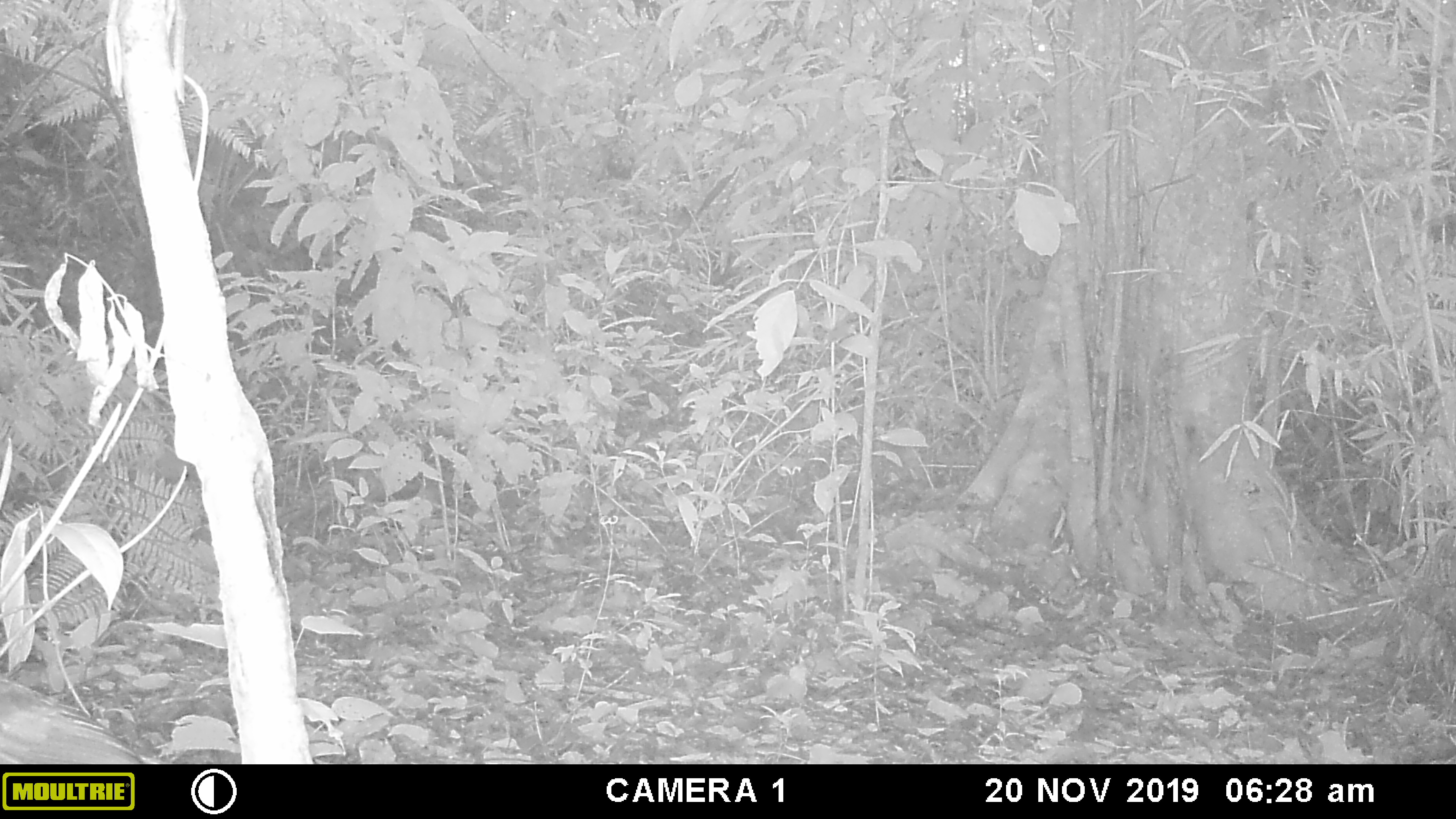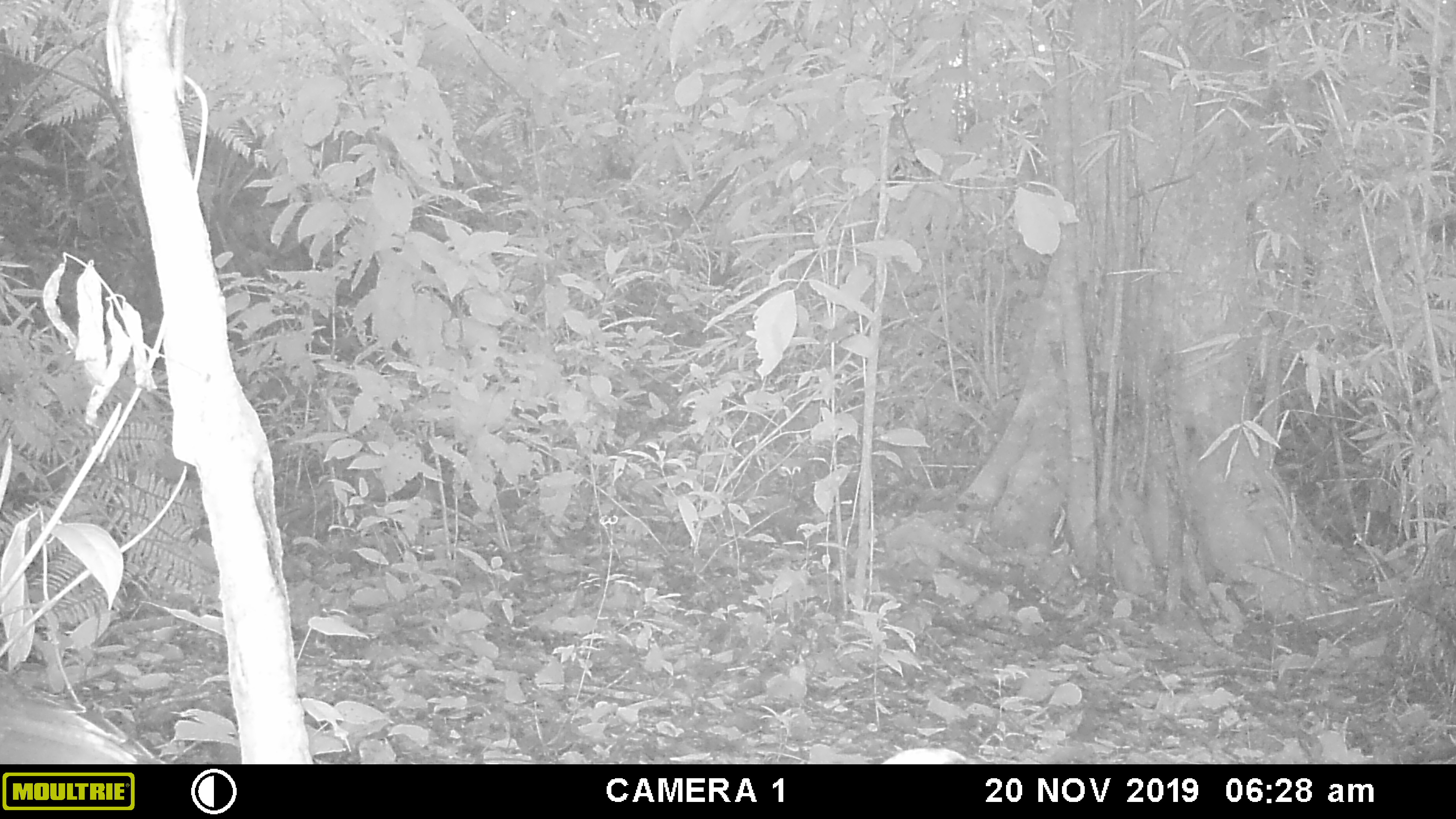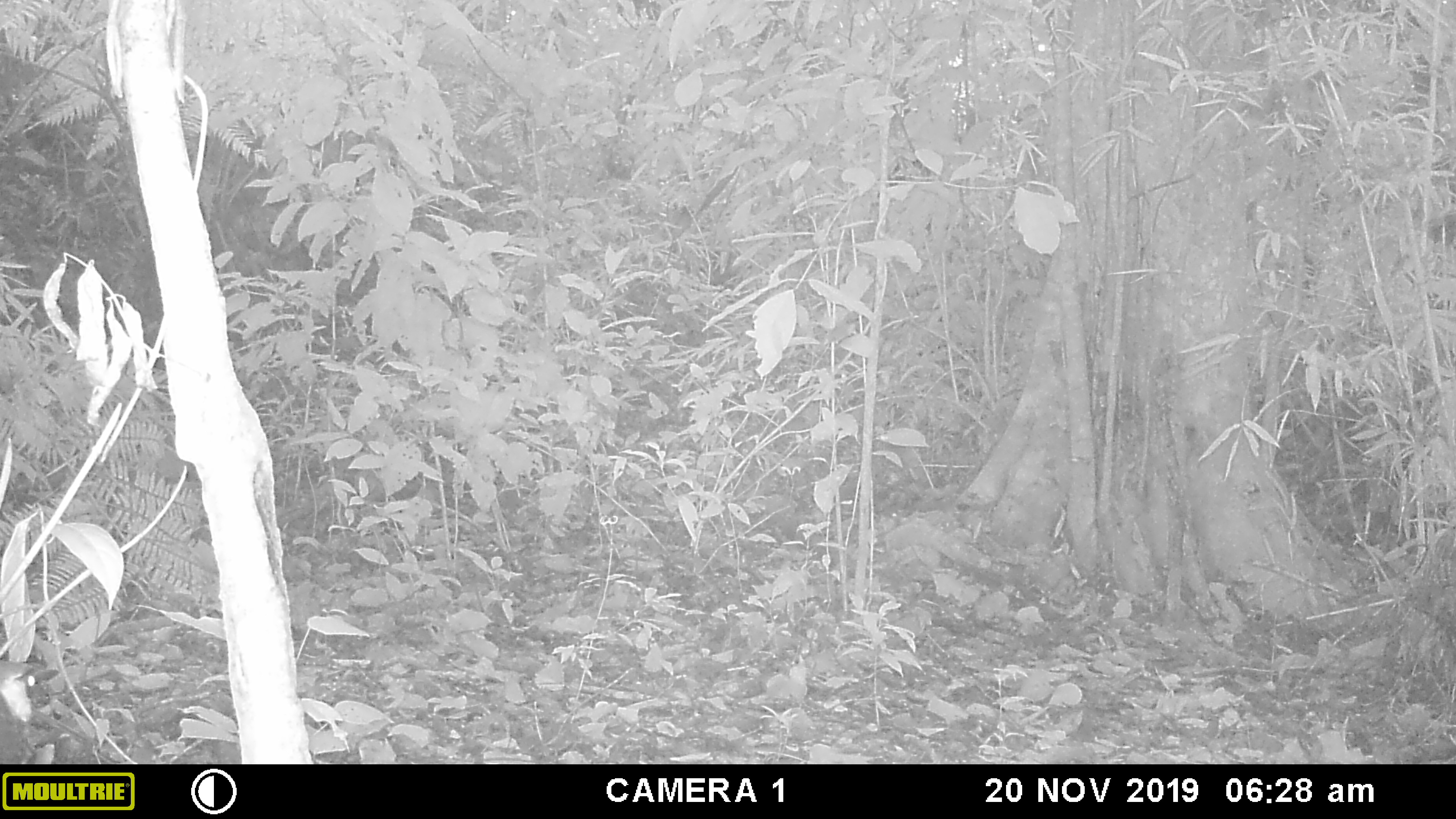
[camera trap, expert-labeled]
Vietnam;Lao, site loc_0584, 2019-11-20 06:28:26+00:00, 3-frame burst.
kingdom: Animalia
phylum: Chordata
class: Aves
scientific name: Aves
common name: bird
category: unidentified bird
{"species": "unidentified bird (bird) (Aves)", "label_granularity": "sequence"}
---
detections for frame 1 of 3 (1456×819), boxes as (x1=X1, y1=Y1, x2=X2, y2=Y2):
unidentified bird: (x1=0, y1=680, x2=164, y2=764)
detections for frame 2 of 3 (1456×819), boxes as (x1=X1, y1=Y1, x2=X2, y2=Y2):
unidentified bird: (x1=0, y1=705, x2=137, y2=763)